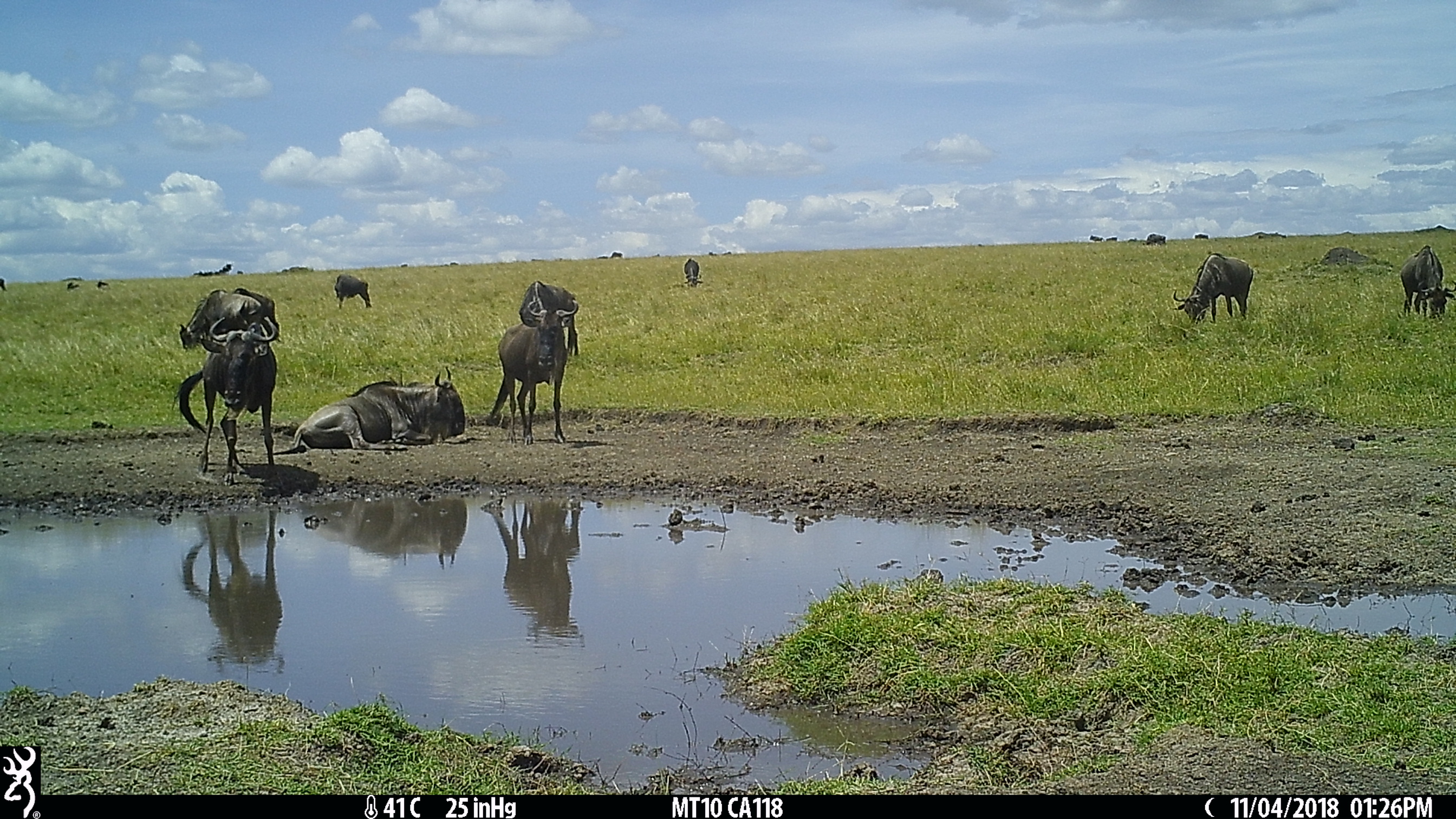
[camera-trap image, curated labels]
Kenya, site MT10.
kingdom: Animalia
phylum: Chordata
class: Mammalia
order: Artiodactyla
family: Bovidae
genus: Connochaetes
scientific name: Connochaetes taurinus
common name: blue wildebeest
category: wildebeest